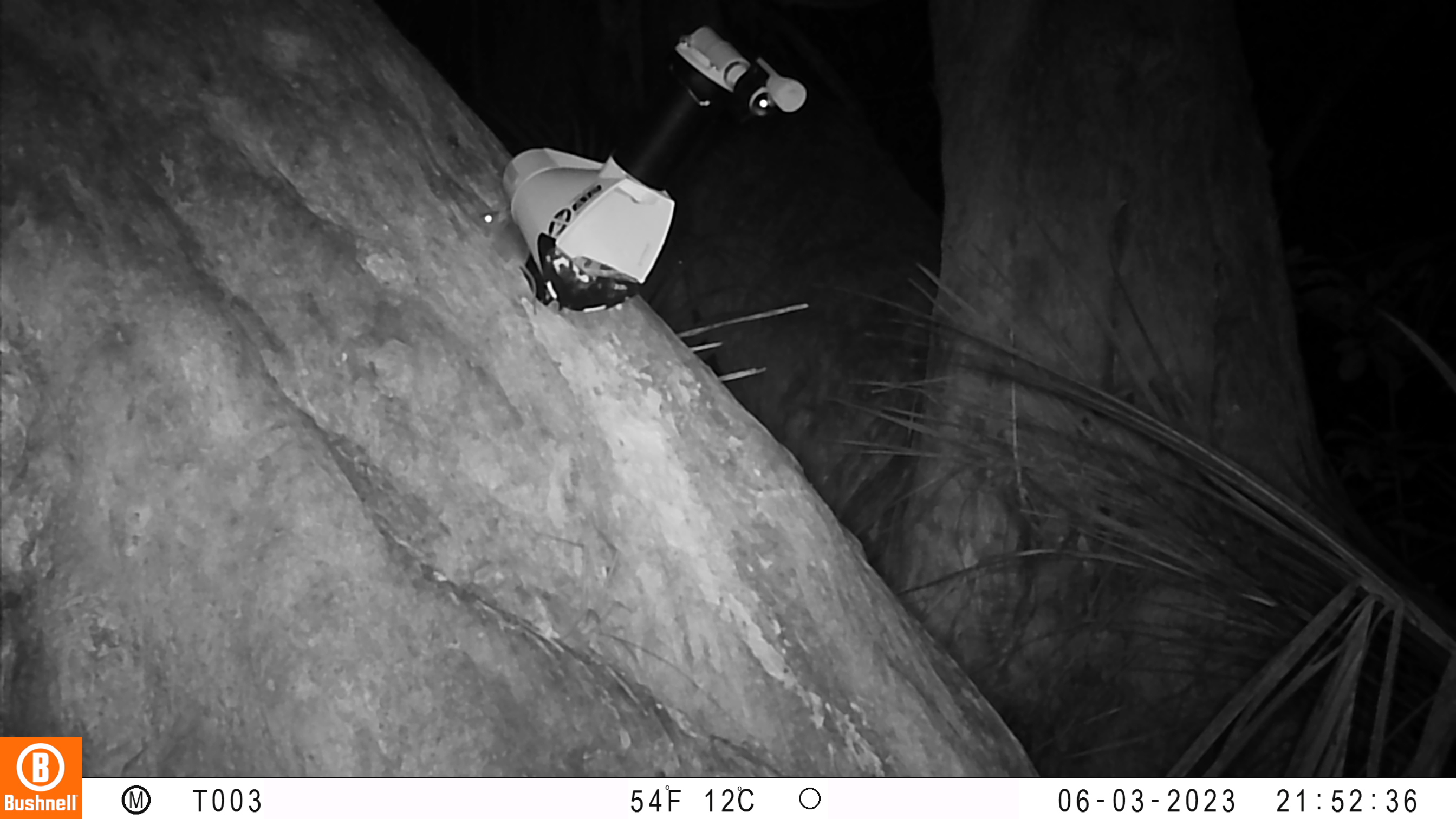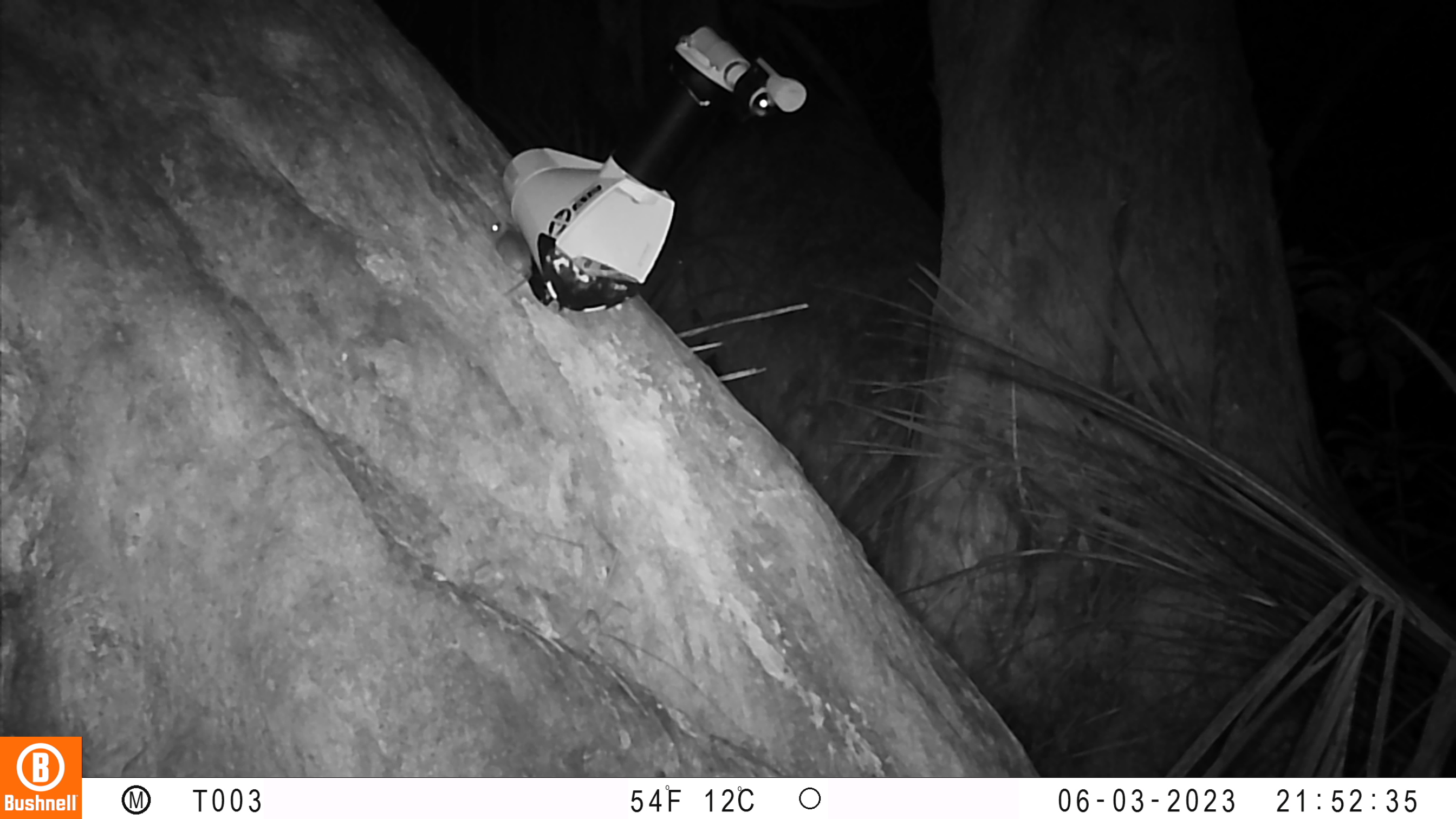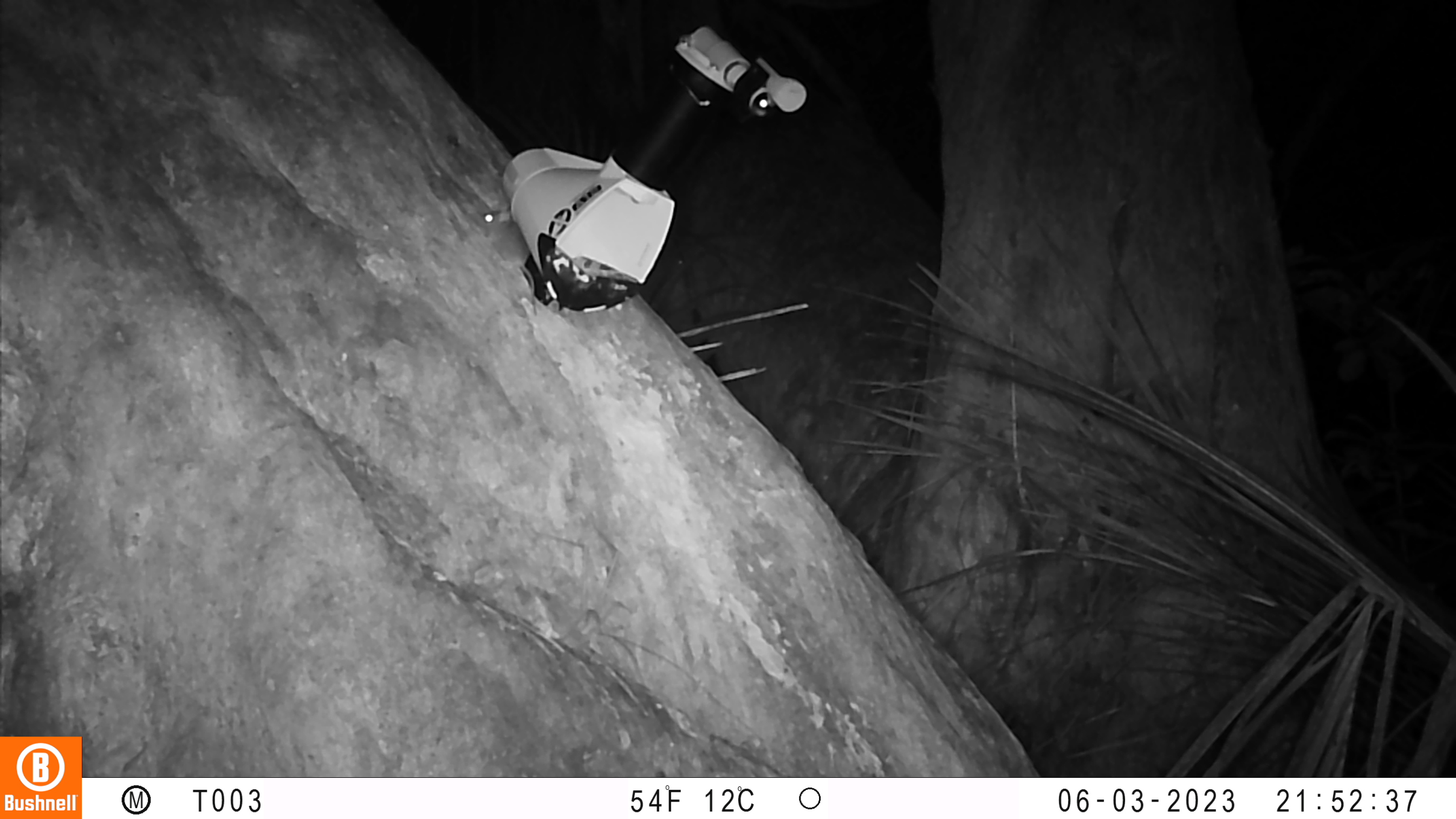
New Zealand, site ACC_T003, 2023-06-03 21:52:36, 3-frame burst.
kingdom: Animalia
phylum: Chordata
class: Mammalia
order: Rodentia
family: Muridae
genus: Mus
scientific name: Mus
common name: mouse